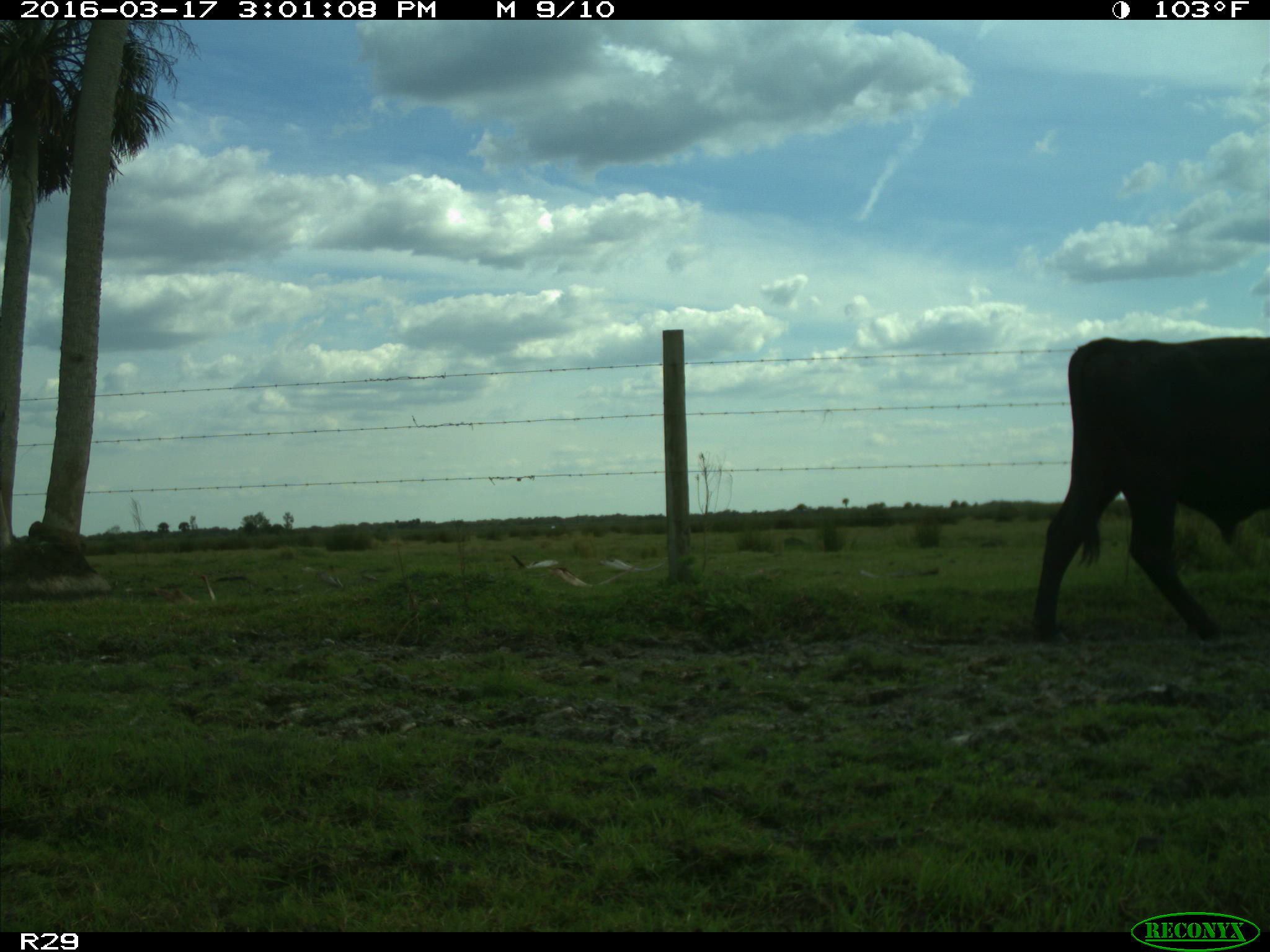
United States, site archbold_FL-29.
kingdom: Animalia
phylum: Chordata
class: Mammalia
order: Artiodactyla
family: Bovidae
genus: Bos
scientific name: Bos taurus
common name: domestic cow